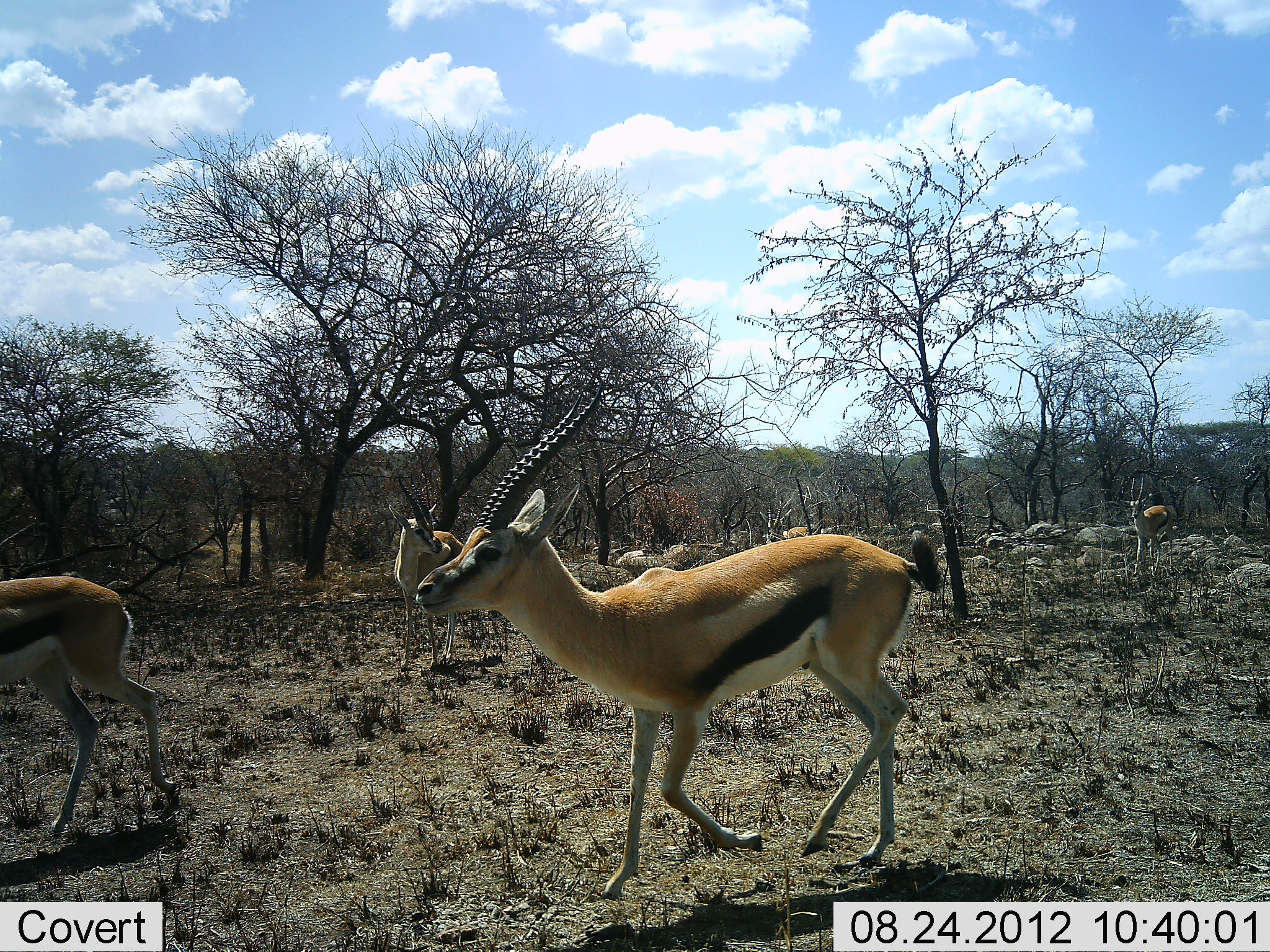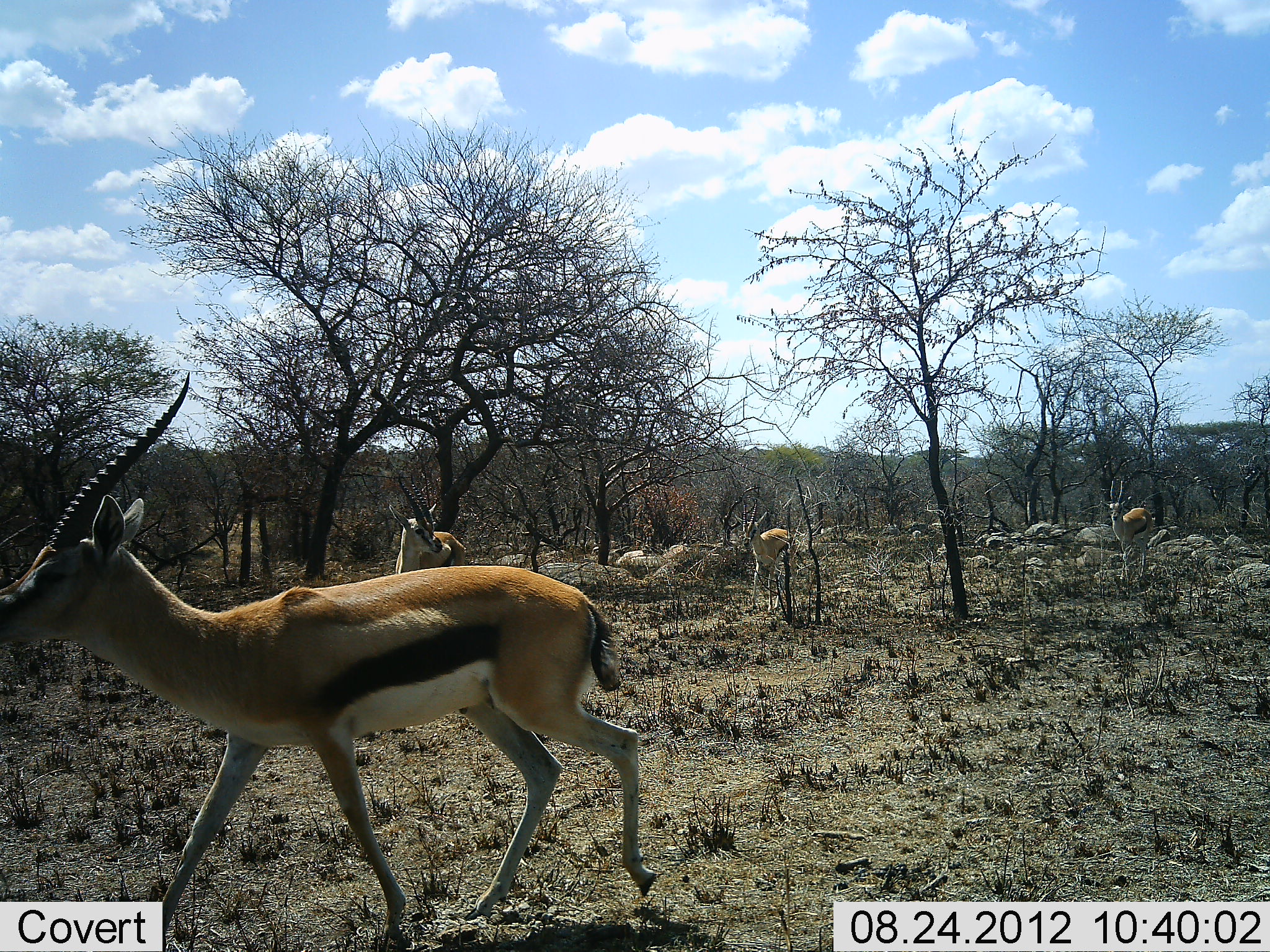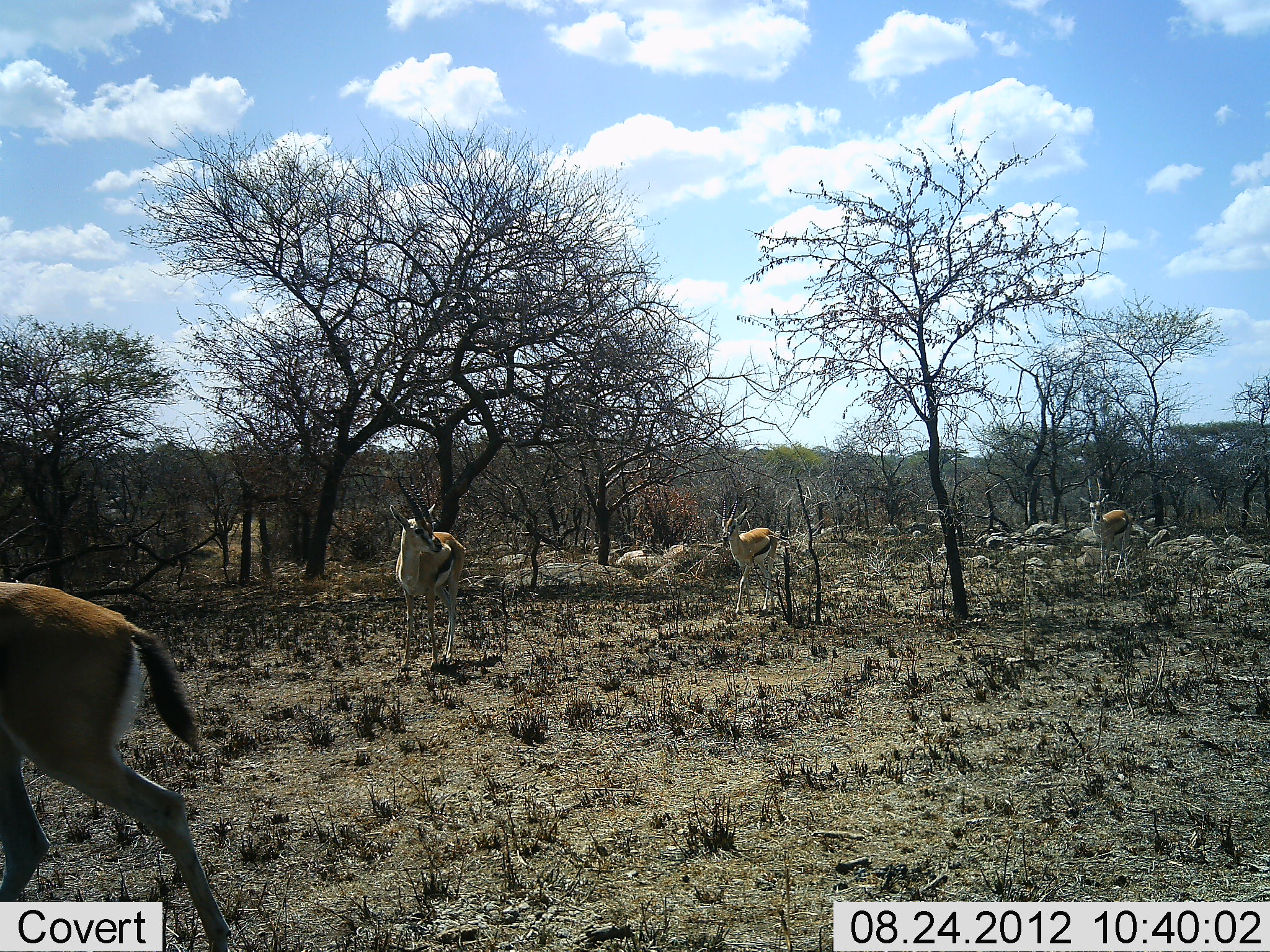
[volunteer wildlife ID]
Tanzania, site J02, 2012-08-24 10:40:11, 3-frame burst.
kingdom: Animalia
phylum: Chordata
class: Mammalia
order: Artiodactyla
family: Bovidae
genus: Eudorcas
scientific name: Eudorcas thomsonii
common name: thomson's gazelle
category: gazellethomsons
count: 5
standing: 40%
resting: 0%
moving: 80%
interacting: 0%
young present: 0%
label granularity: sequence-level